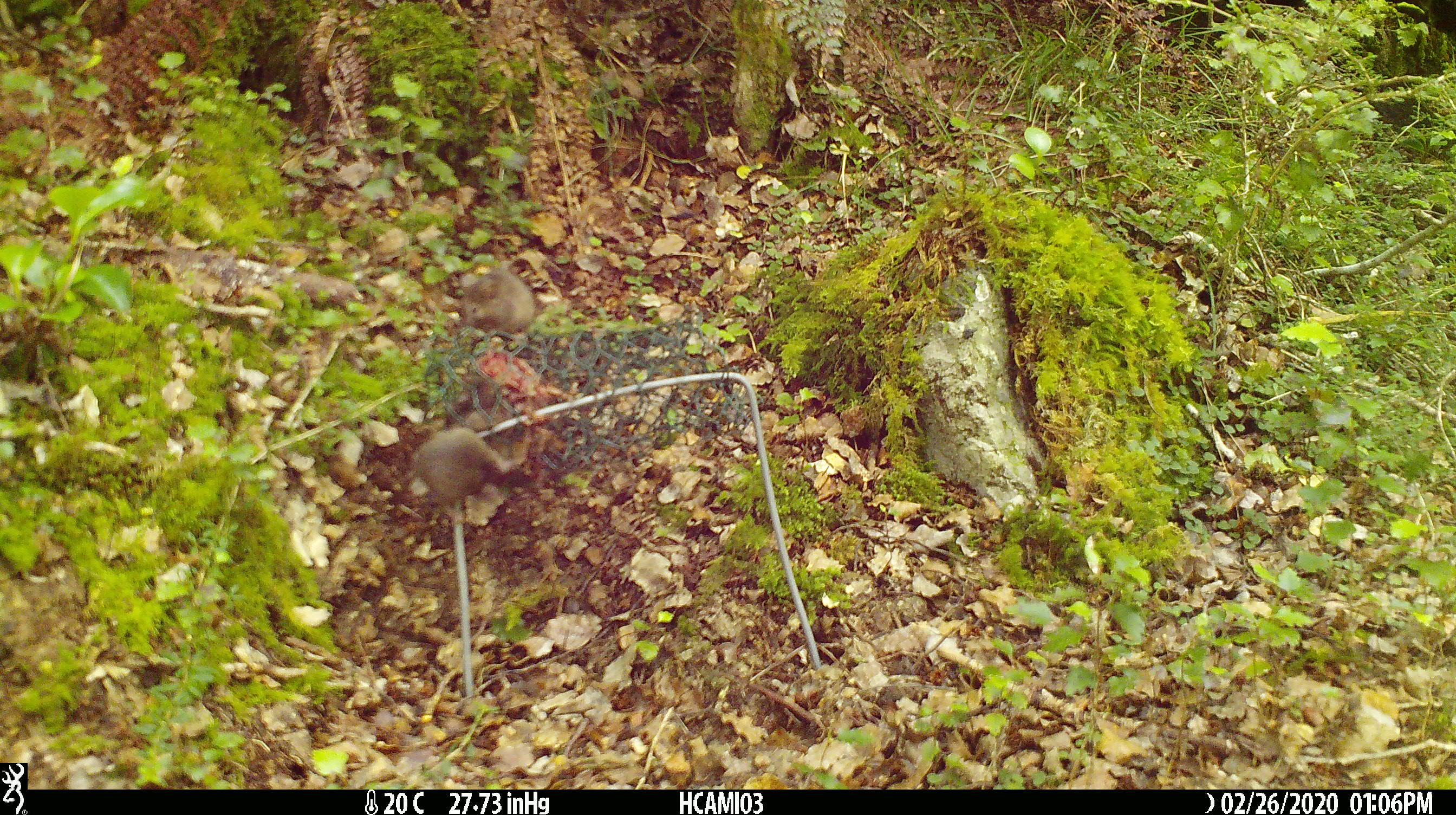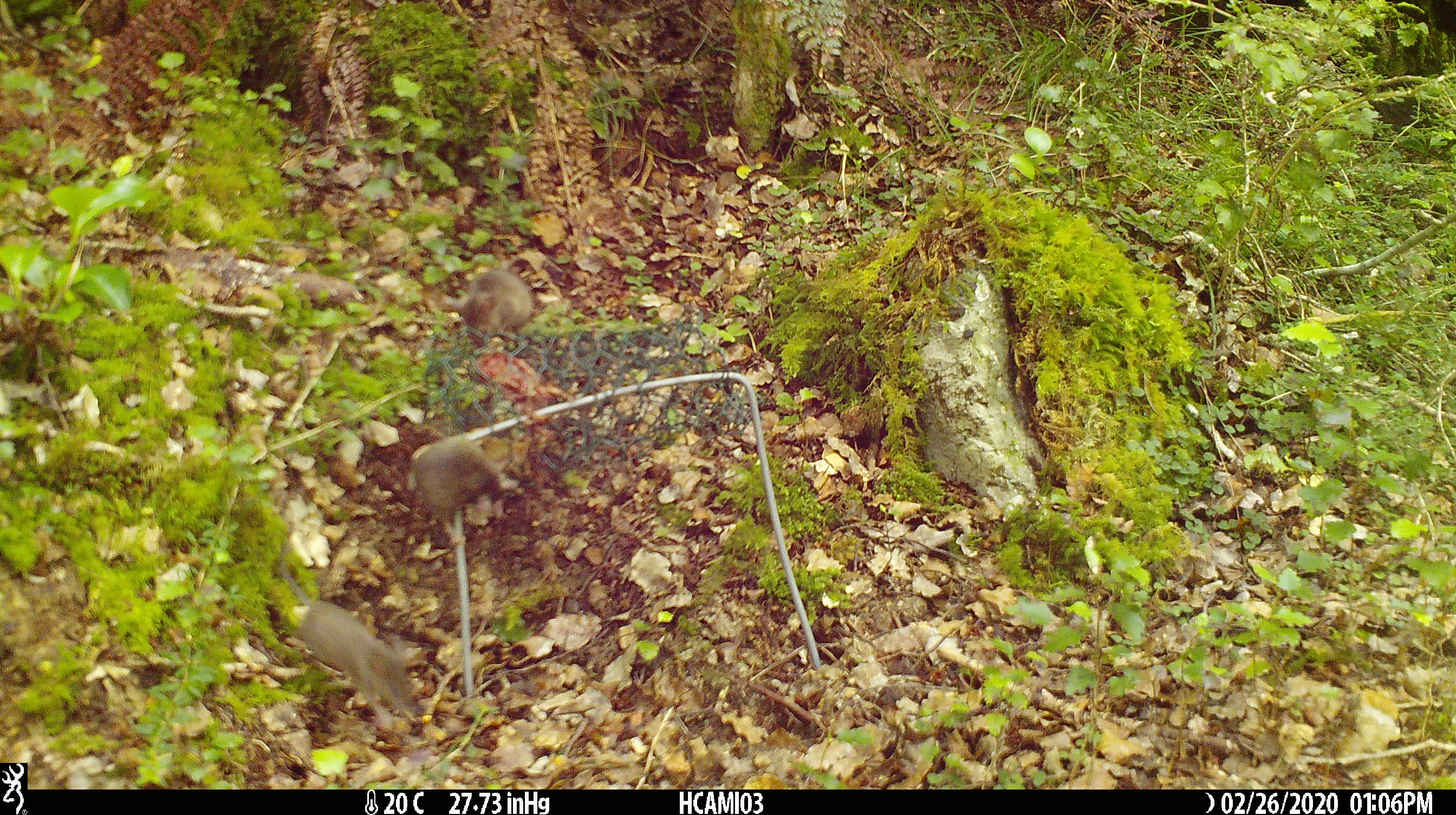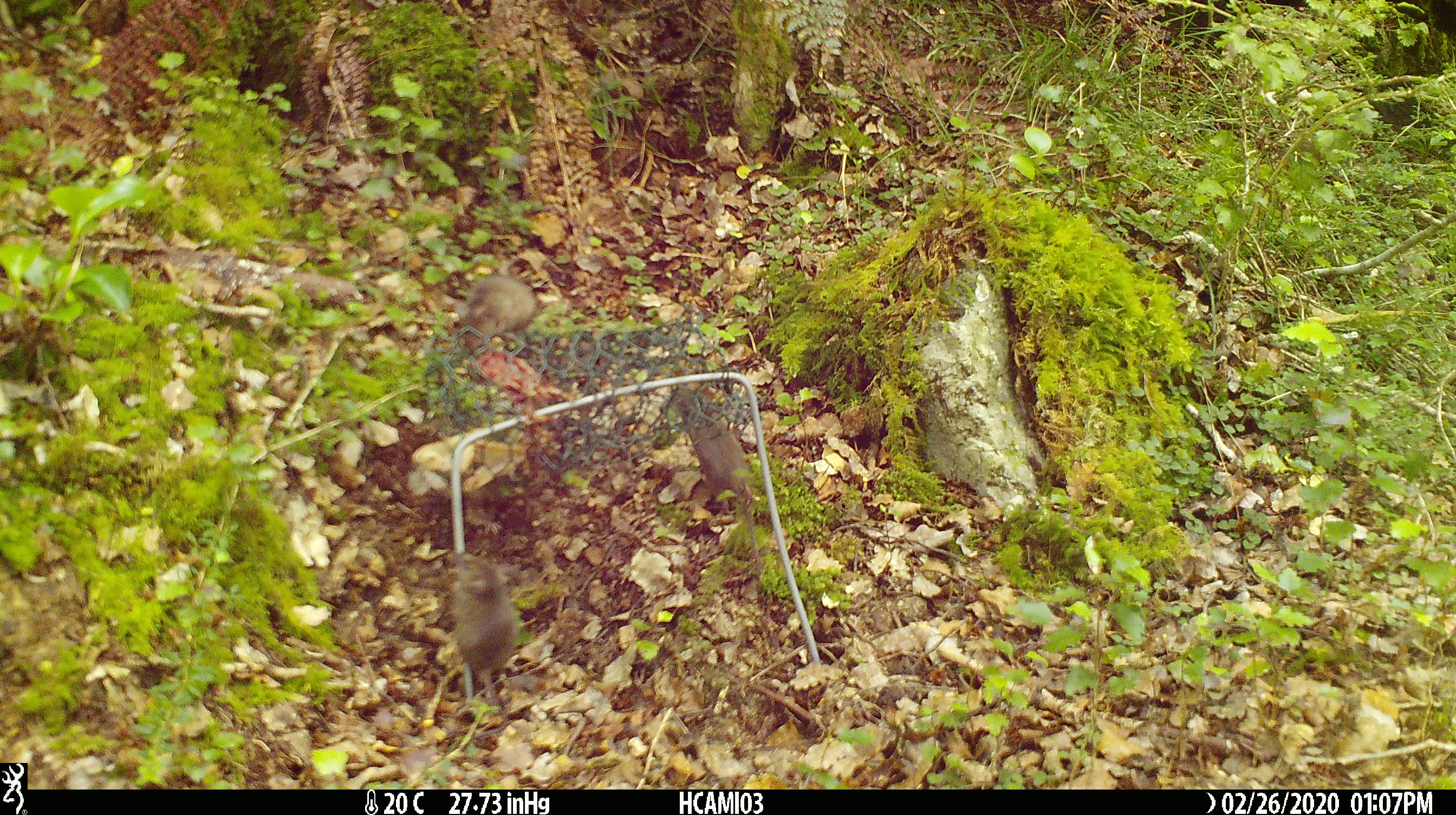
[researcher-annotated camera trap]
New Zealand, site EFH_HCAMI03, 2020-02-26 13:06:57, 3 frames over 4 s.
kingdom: Animalia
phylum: Chordata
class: Mammalia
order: Rodentia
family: Muridae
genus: Mus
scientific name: Mus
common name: mouse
Mouse (Mus).